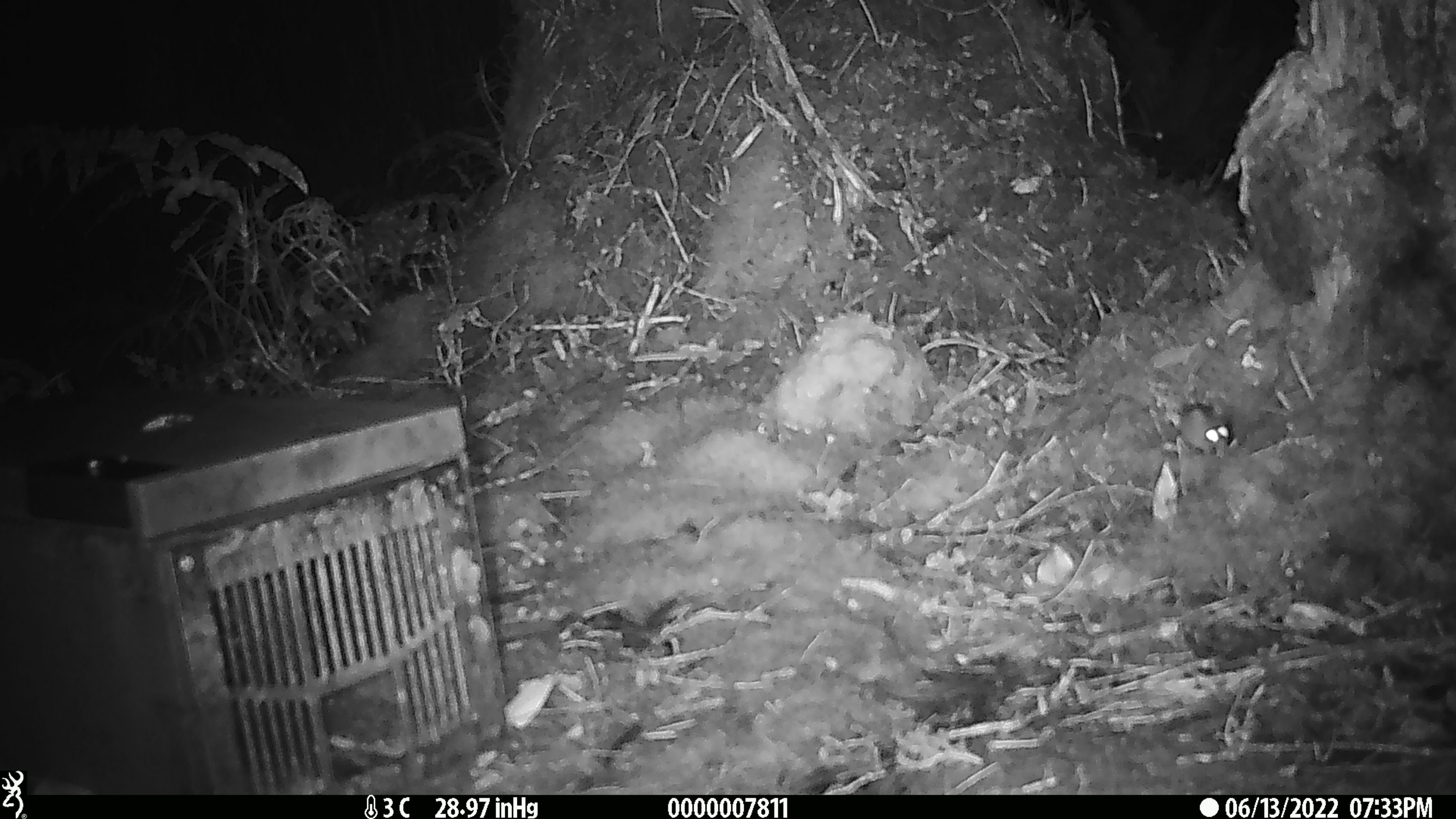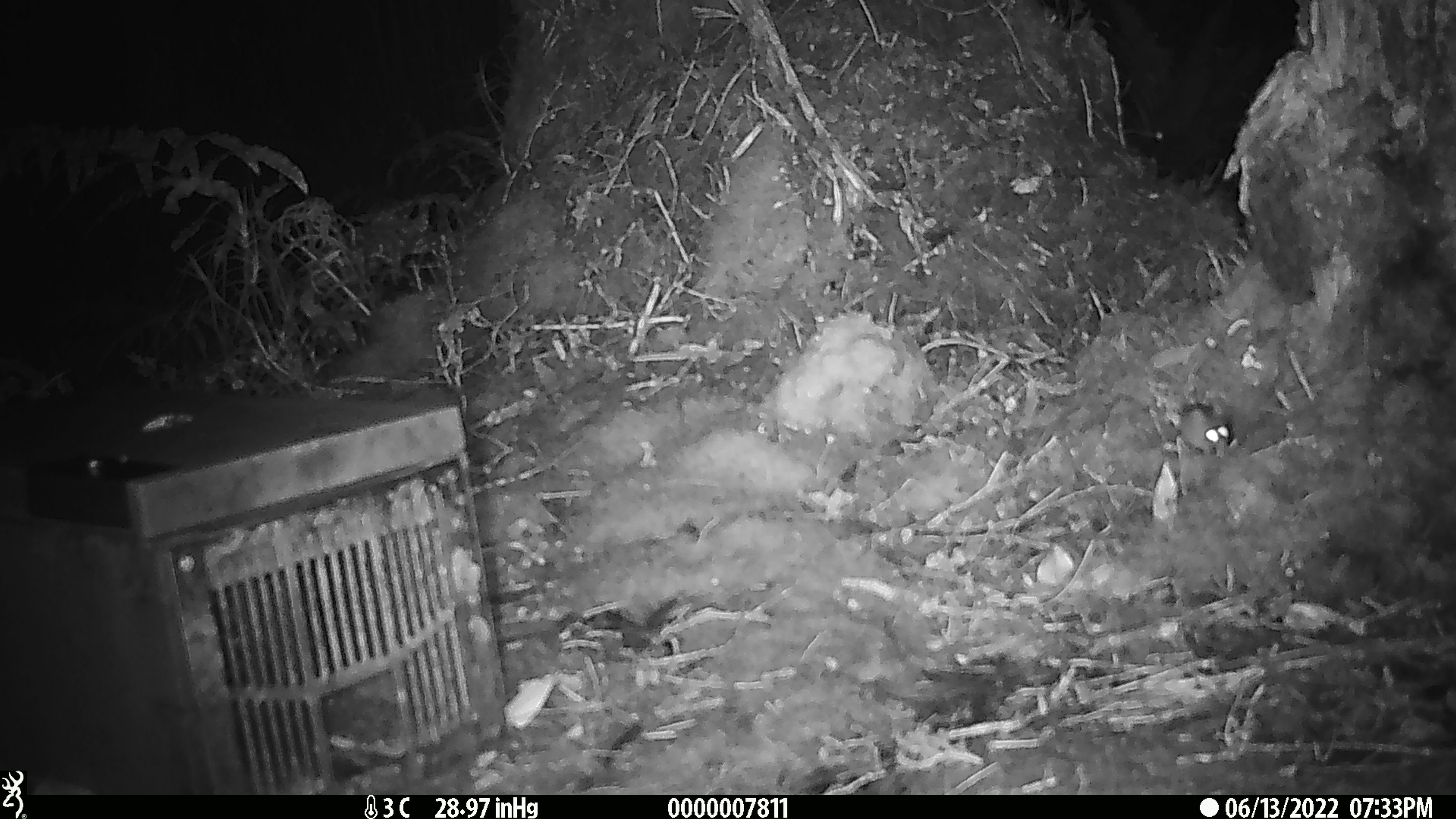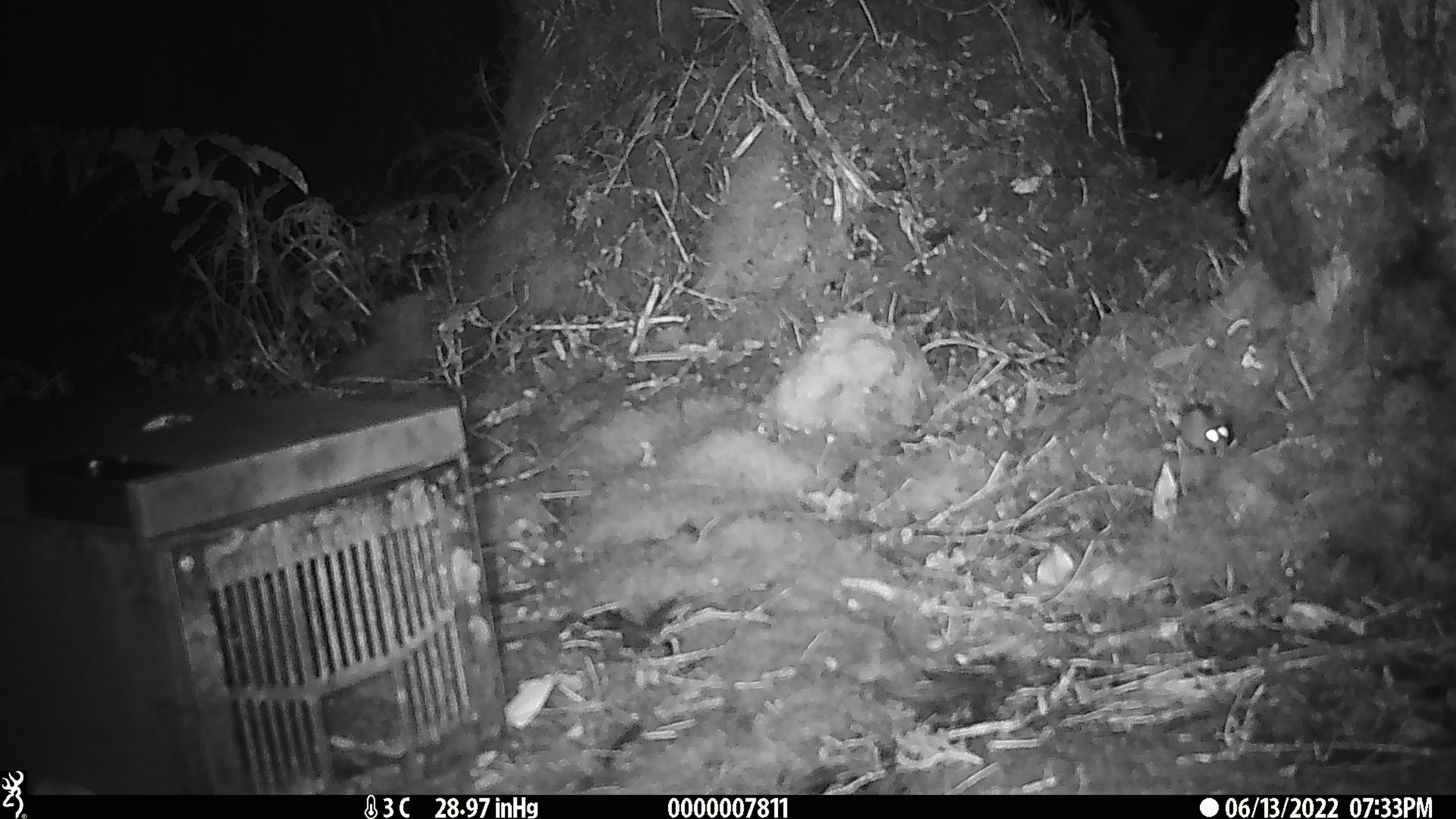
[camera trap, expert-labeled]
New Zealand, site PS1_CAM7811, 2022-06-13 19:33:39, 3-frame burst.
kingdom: Animalia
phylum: Chordata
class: Mammalia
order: Rodentia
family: Muridae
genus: Mus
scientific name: Mus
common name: mouse